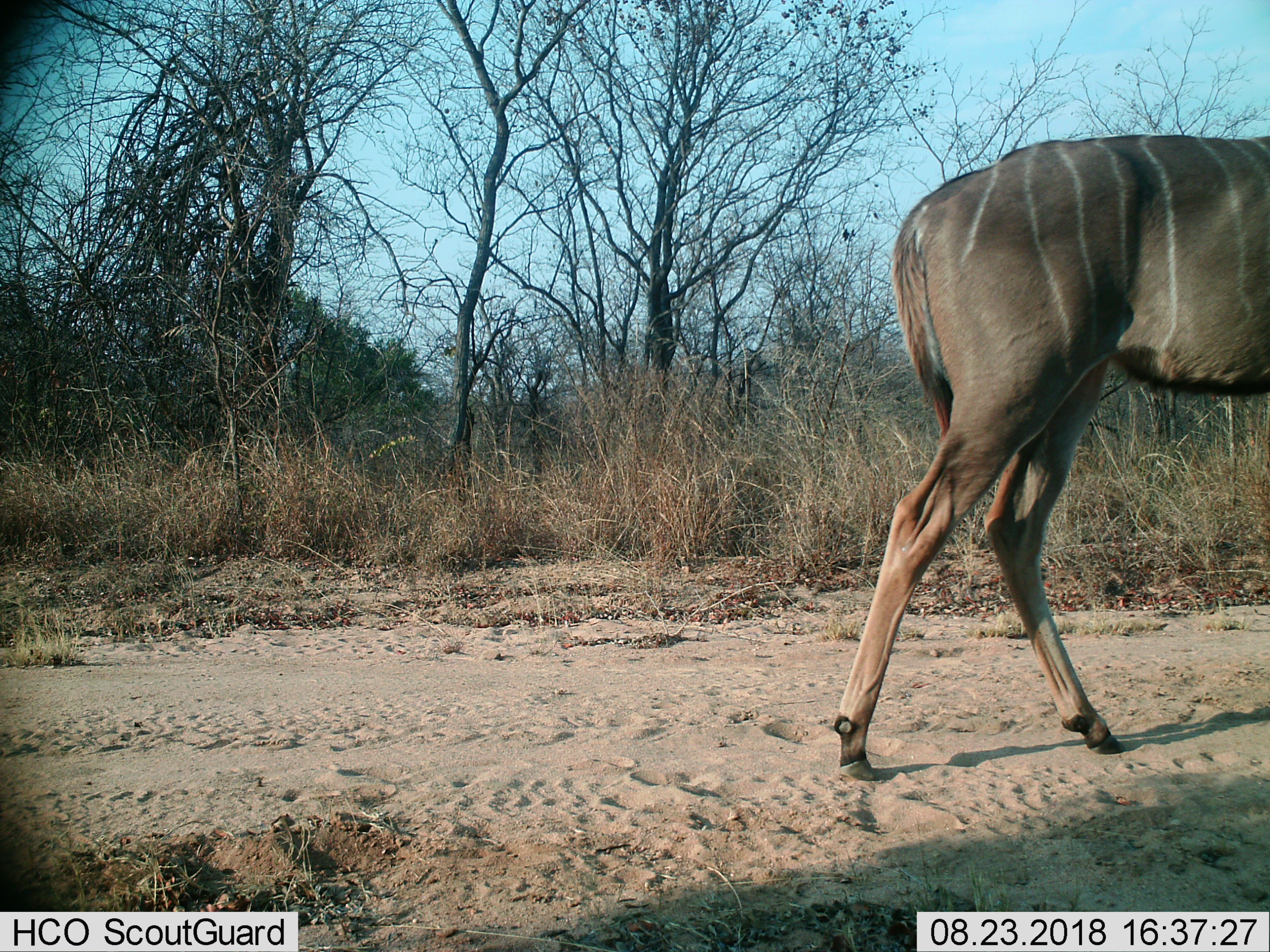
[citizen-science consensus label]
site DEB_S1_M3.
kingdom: Animalia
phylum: Chordata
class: Mammalia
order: Artiodactyla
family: Bovidae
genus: Tragelaphus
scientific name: Tragelaphus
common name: kudu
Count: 1.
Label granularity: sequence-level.